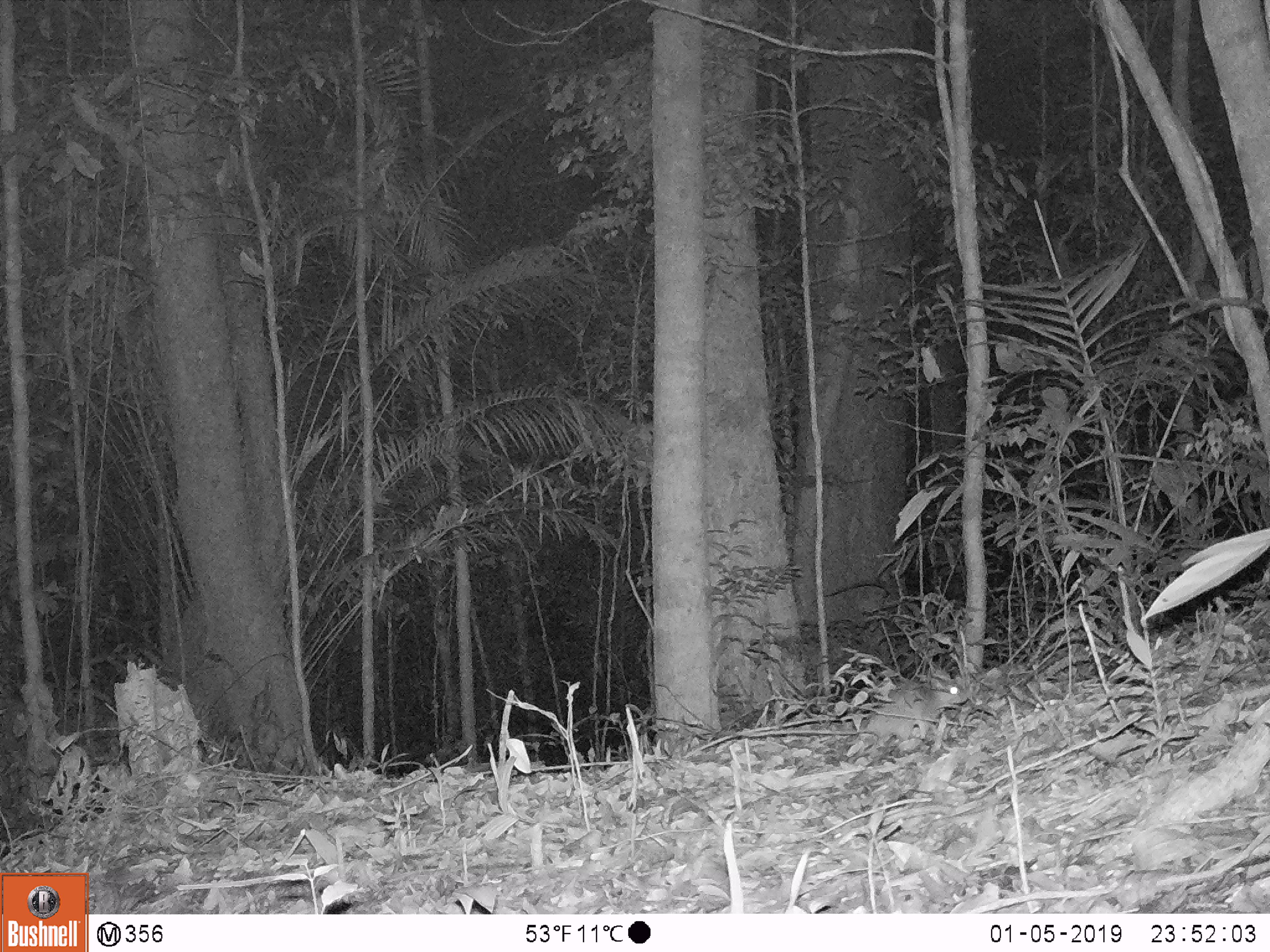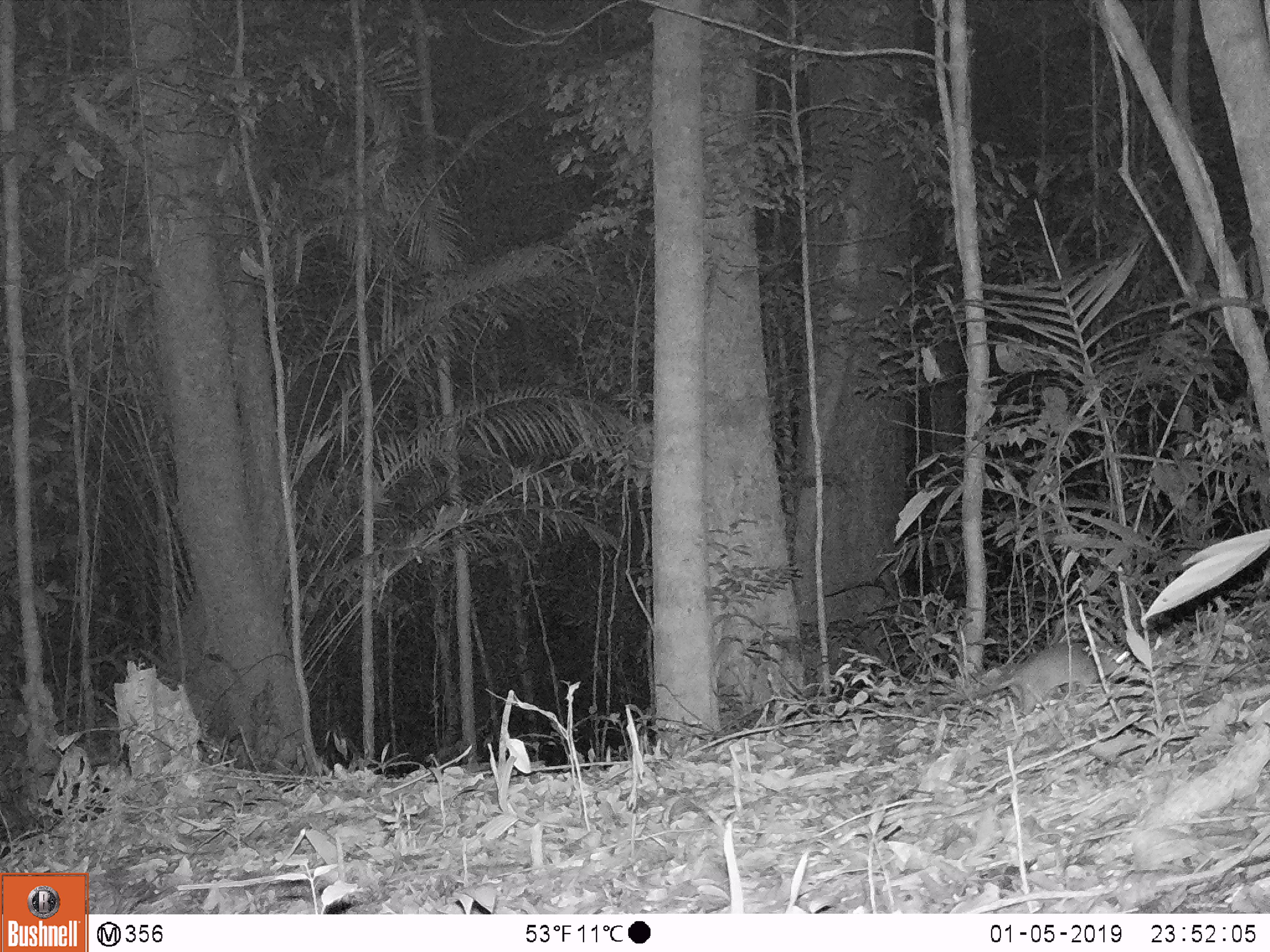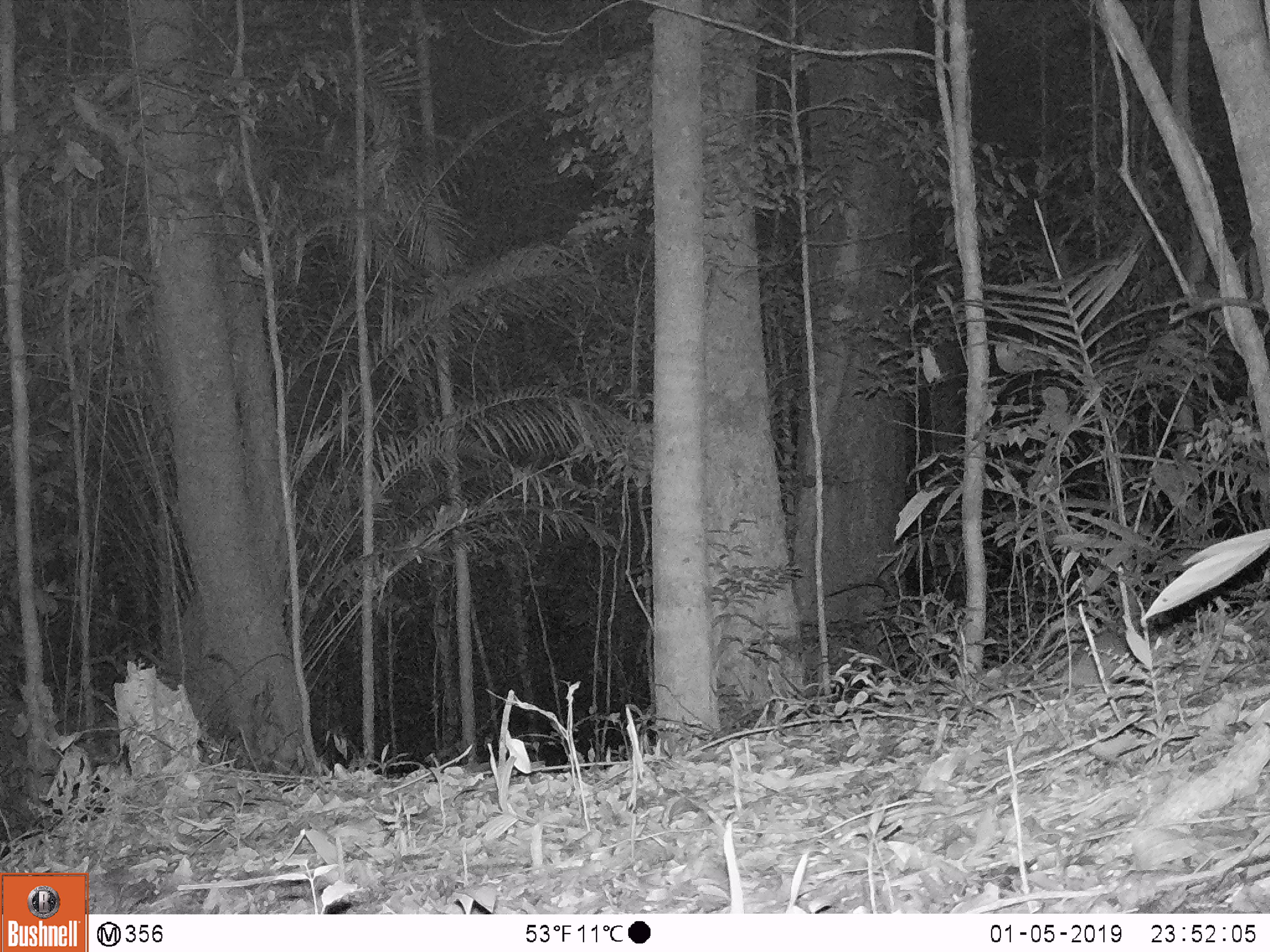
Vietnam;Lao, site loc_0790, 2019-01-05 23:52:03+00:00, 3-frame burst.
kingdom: Animalia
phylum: Chordata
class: Mammalia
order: Rodentia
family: Muridae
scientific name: Muridae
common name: old-world mice and rats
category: unidentified murid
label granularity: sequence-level